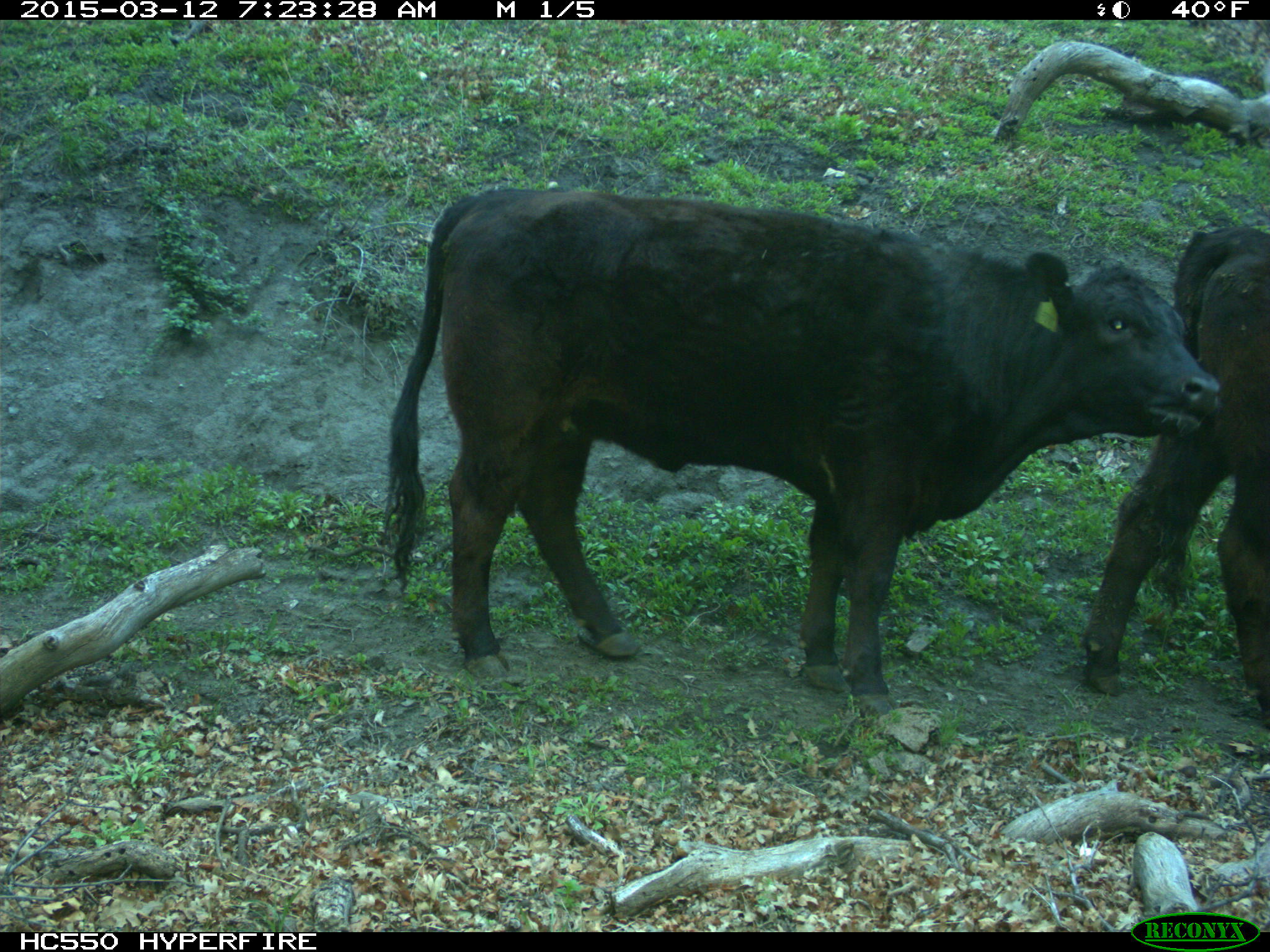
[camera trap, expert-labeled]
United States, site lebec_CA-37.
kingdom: Animalia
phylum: Chordata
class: Mammalia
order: Artiodactyla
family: Bovidae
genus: Bos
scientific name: Bos taurus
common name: domestic cow